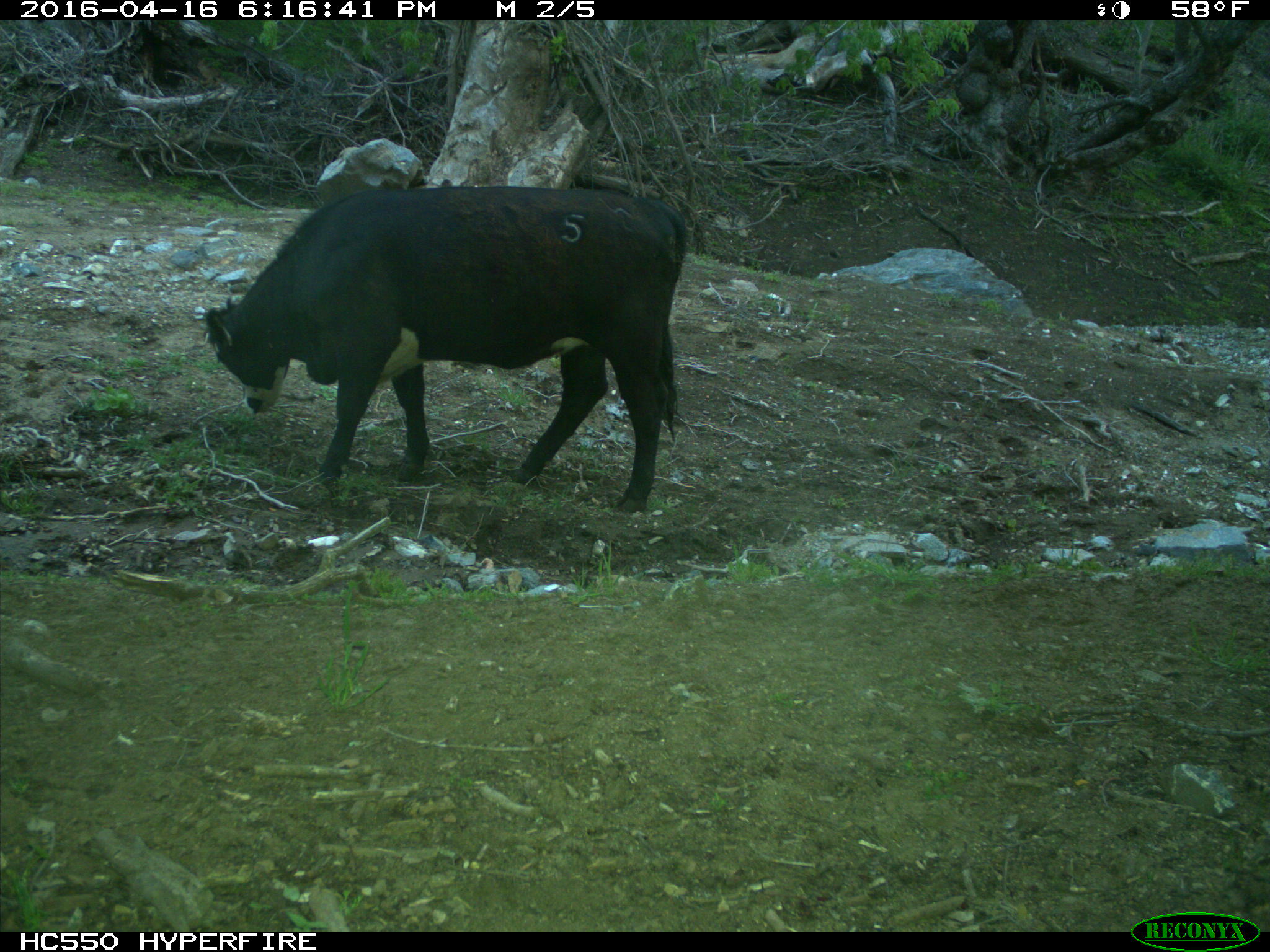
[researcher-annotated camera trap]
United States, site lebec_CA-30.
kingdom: Animalia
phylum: Chordata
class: Mammalia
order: Artiodactyla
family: Bovidae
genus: Bos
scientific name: Bos taurus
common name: domestic cow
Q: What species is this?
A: Bos taurus (domestic cow).